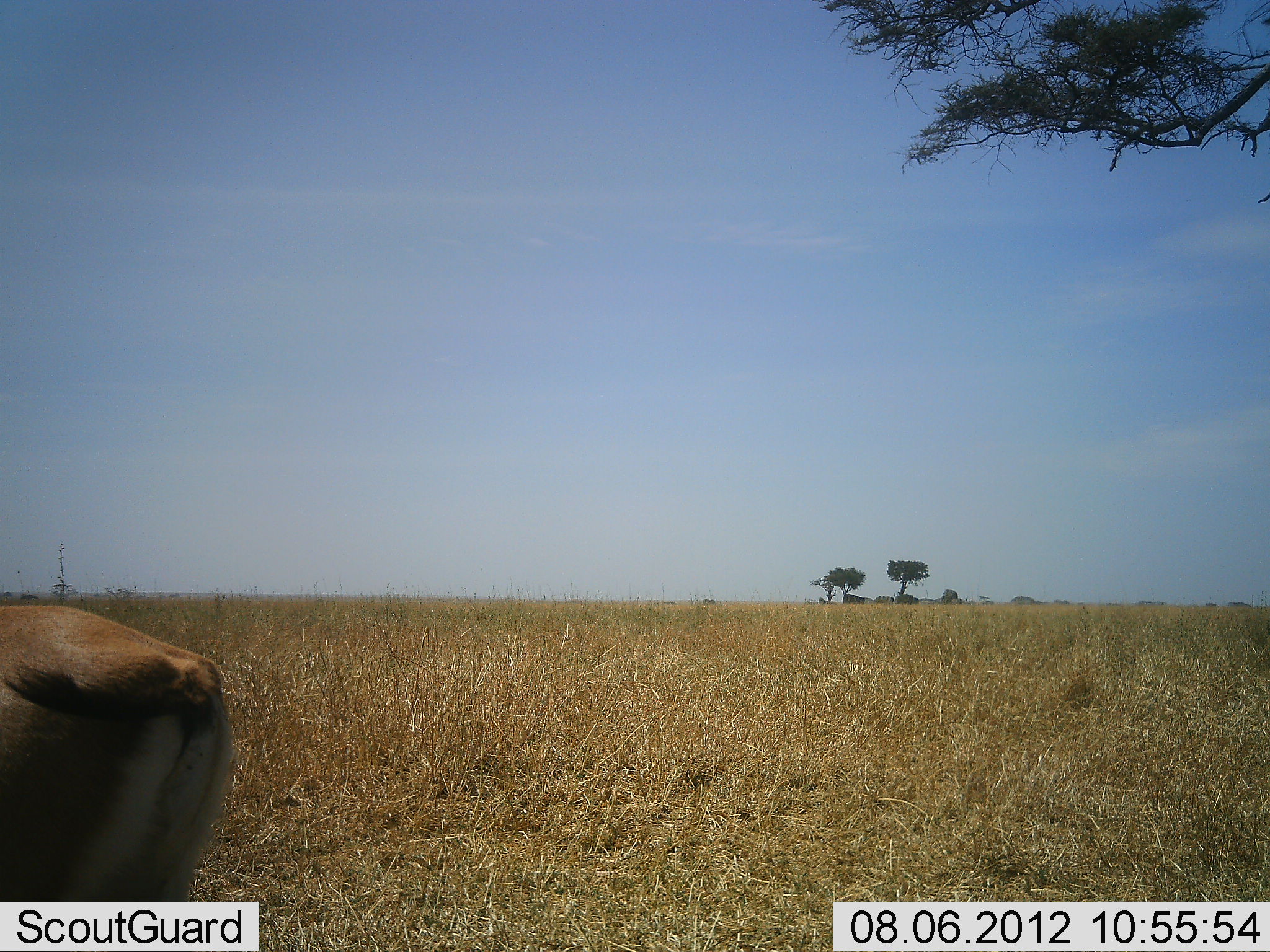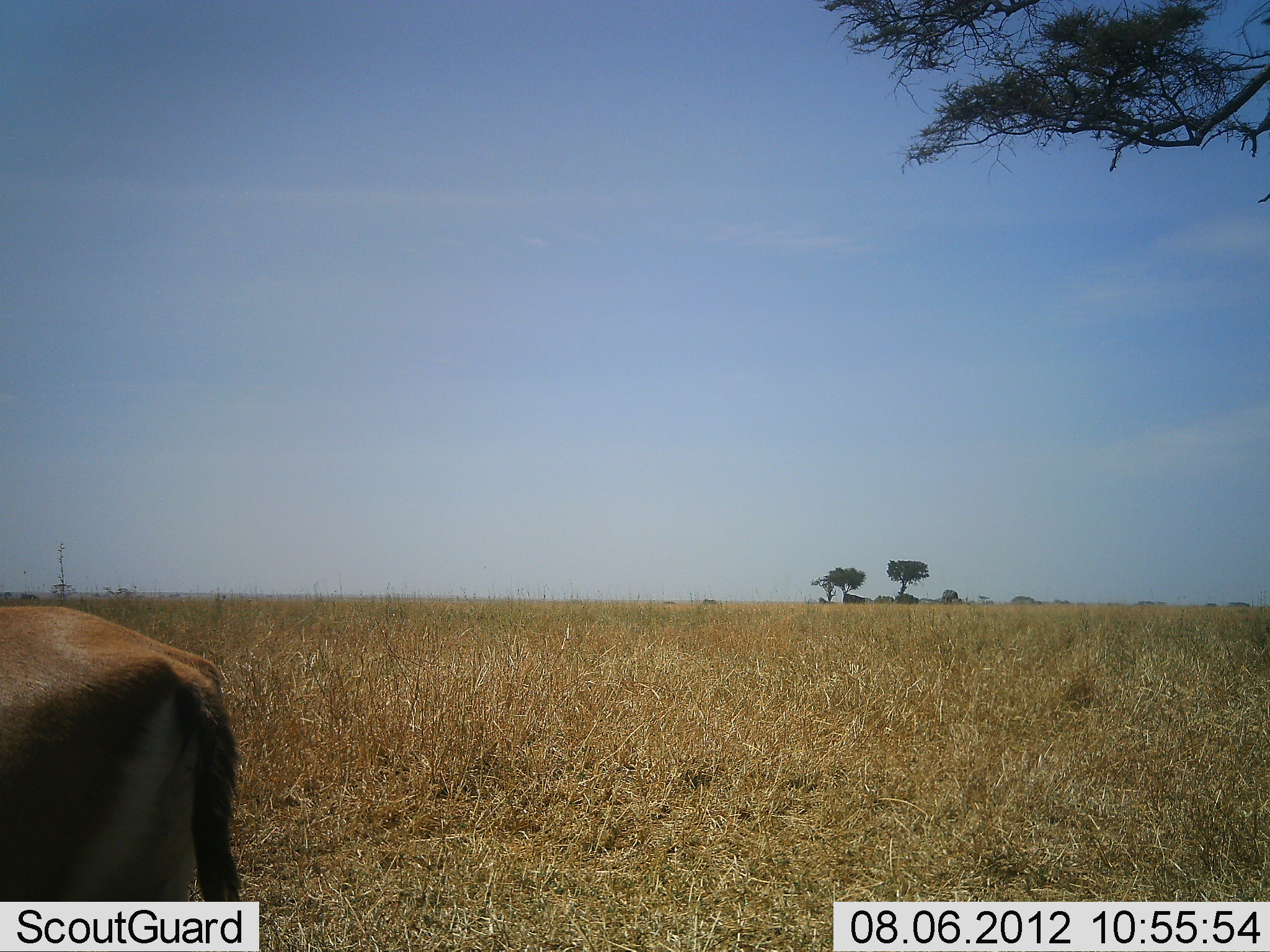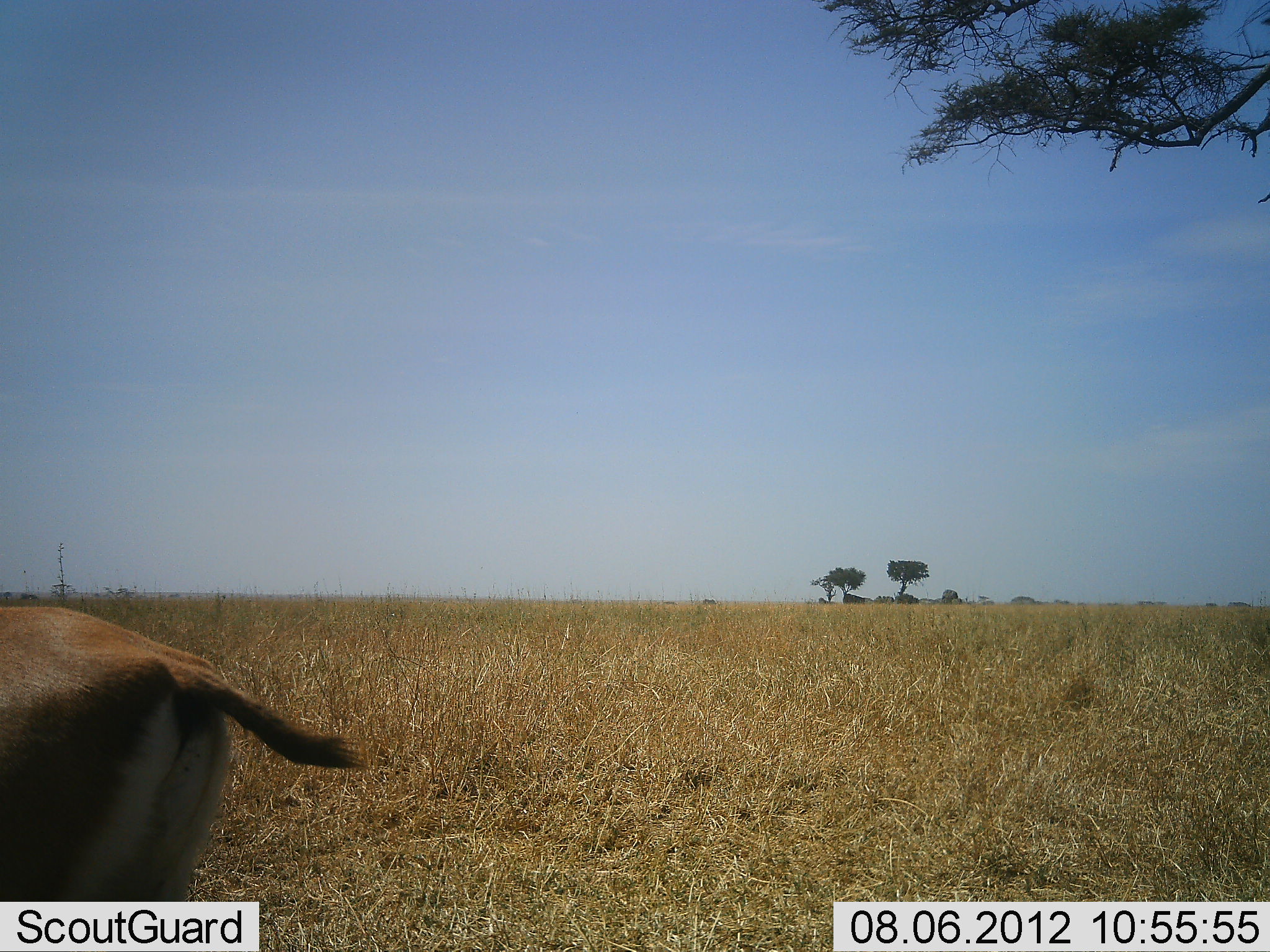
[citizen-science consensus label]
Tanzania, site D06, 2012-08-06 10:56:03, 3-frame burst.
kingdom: Animalia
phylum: Chordata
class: Mammalia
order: Artiodactyla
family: Bovidae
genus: Eudorcas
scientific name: Eudorcas thomsonii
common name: thomson's gazelle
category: gazellethomsons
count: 1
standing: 100%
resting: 0%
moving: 0%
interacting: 0%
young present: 0%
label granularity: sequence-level